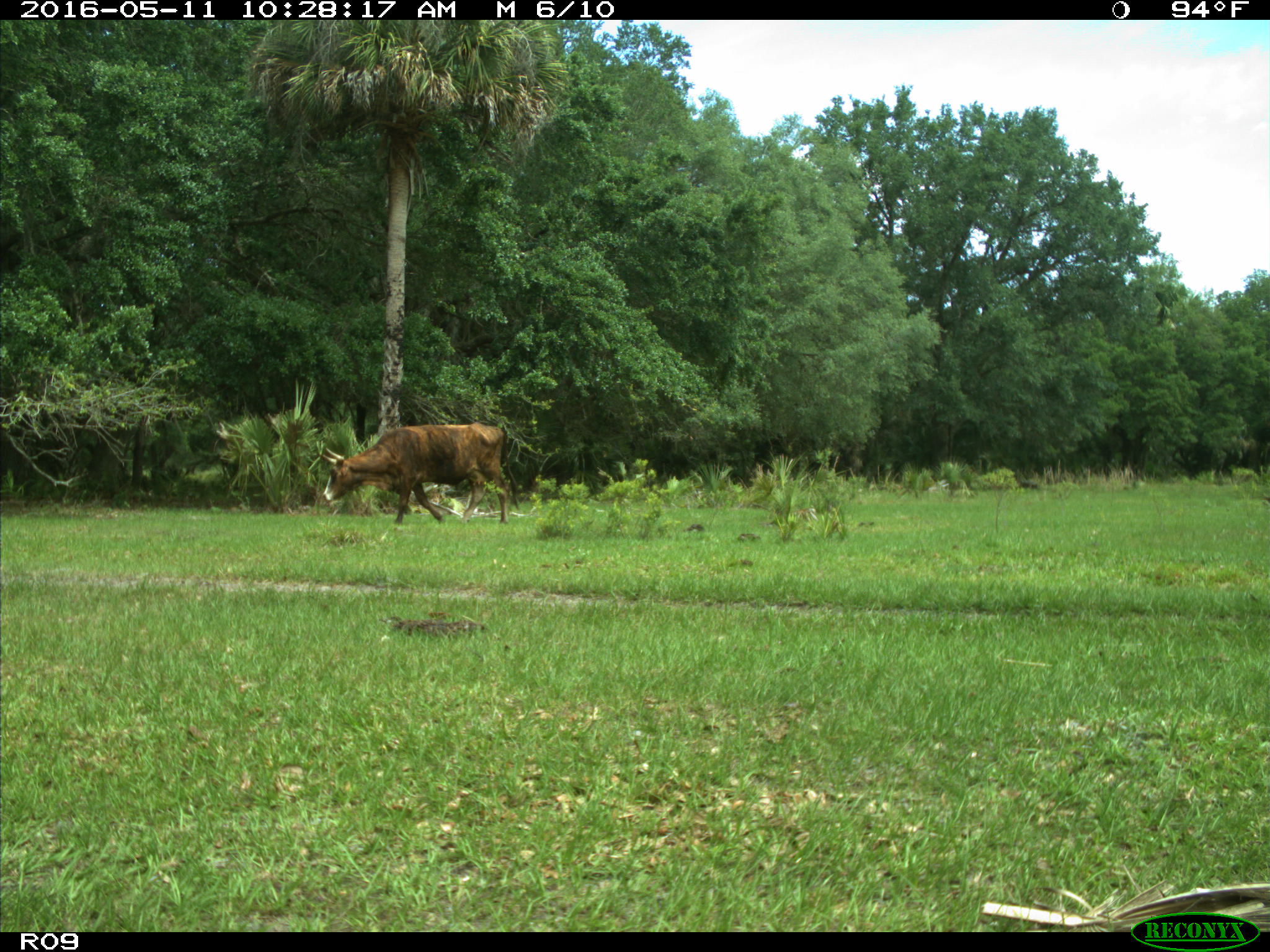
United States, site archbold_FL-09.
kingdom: Animalia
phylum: Chordata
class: Mammalia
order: Artiodactyla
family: Bovidae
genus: Bos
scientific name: Bos taurus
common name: domestic cow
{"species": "Bos taurus (domestic cow)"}